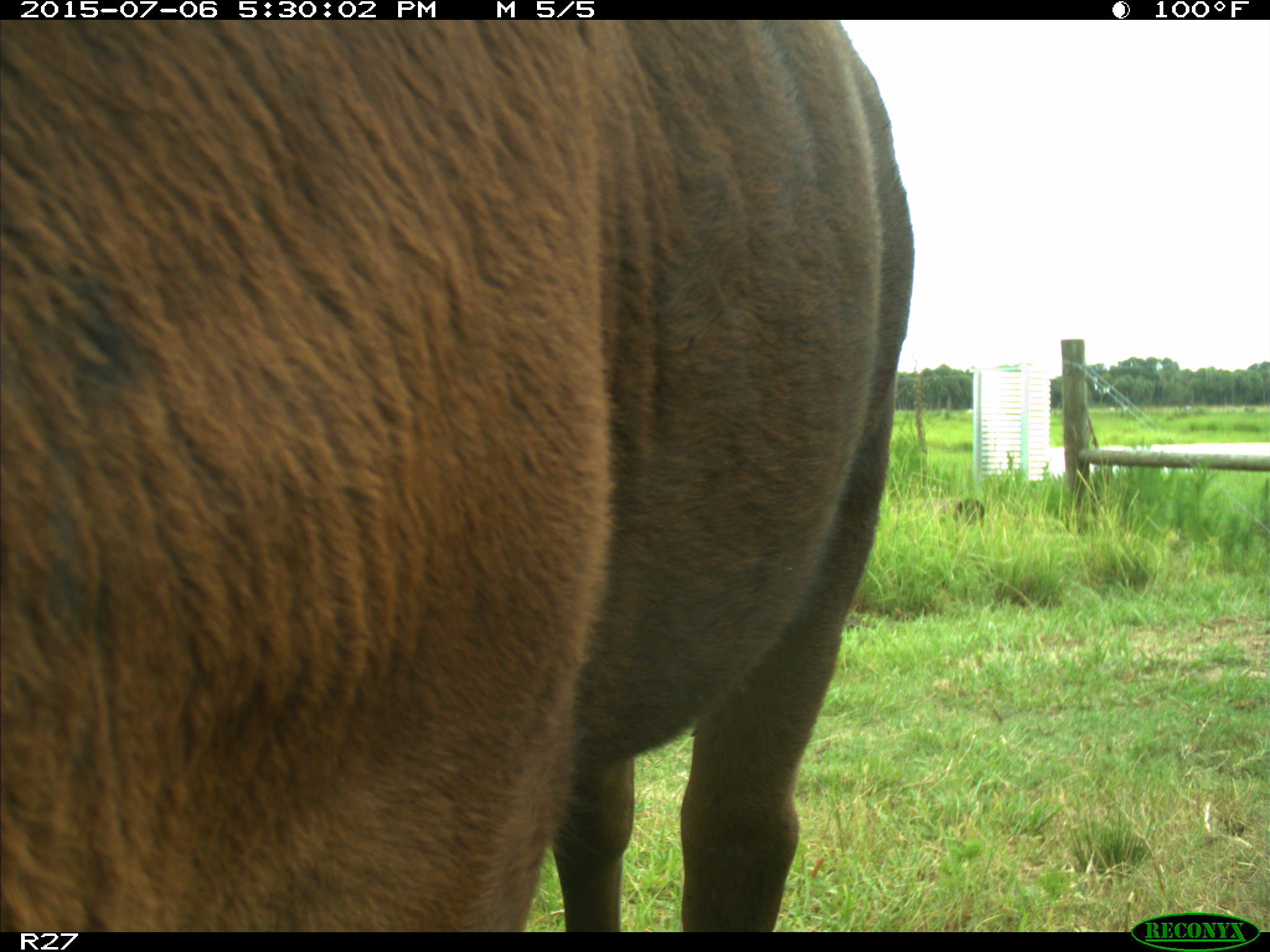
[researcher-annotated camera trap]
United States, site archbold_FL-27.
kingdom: Animalia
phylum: Chordata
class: Mammalia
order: Artiodactyla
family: Bovidae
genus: Bos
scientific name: Bos taurus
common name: domestic cow